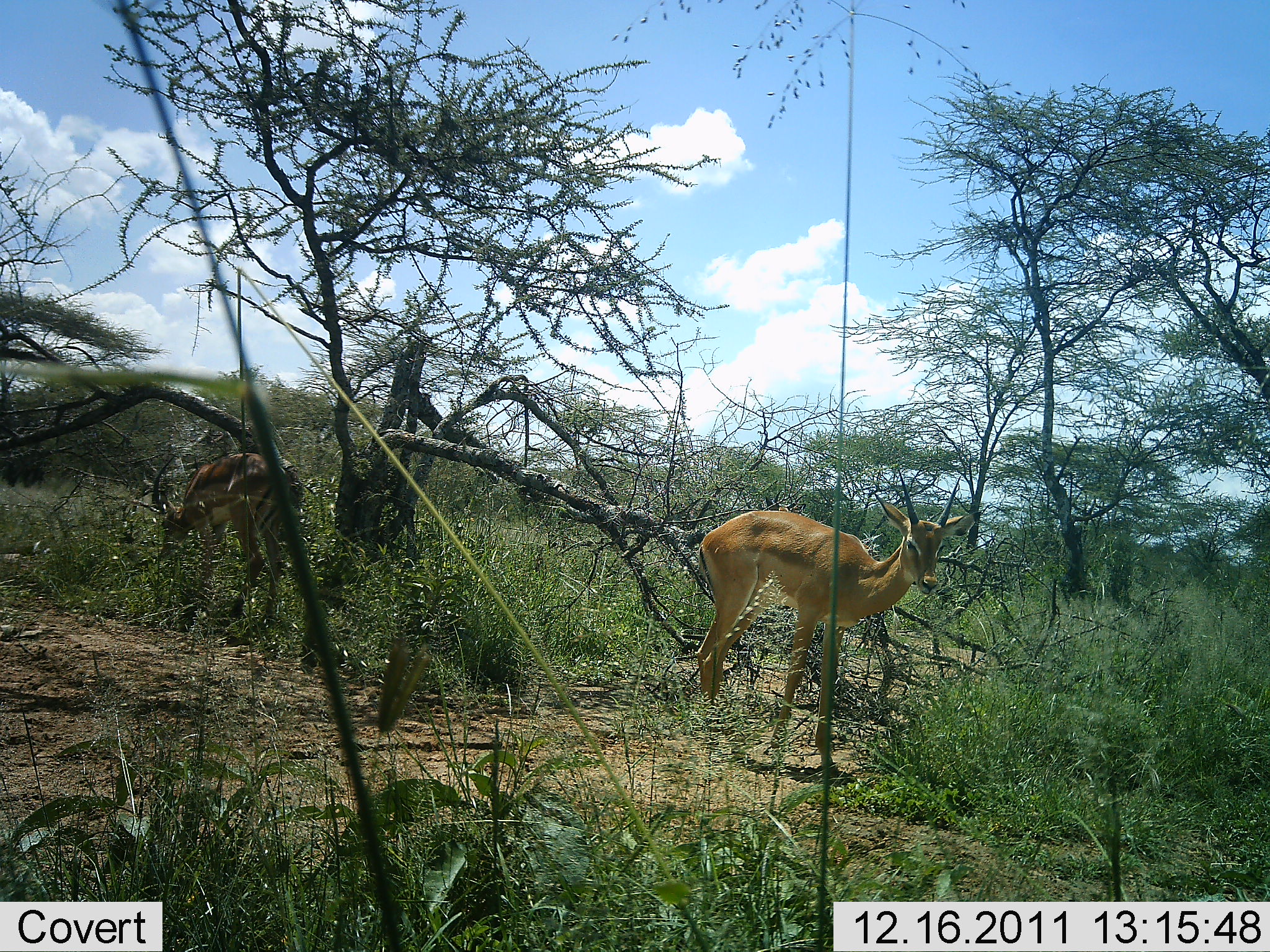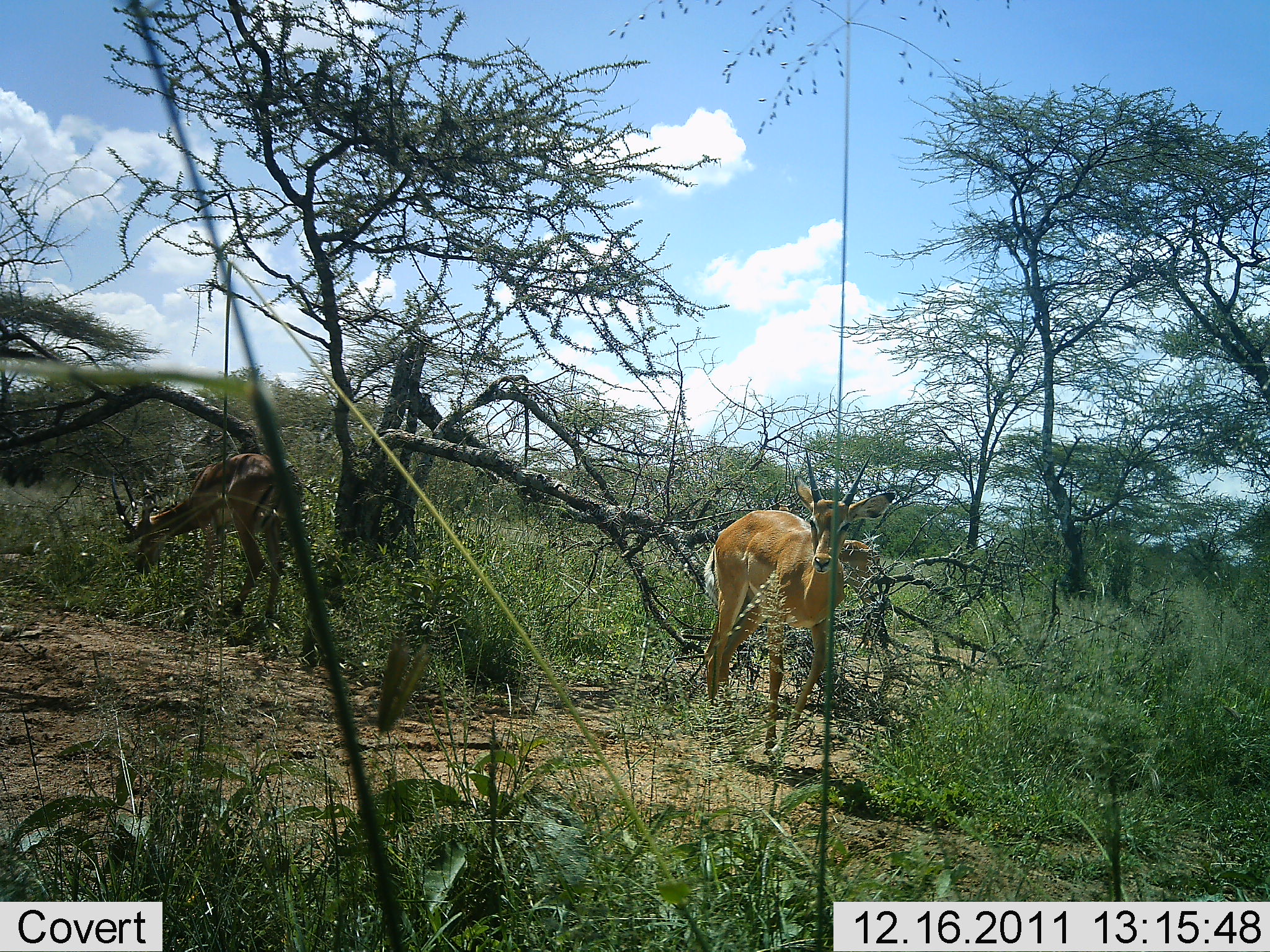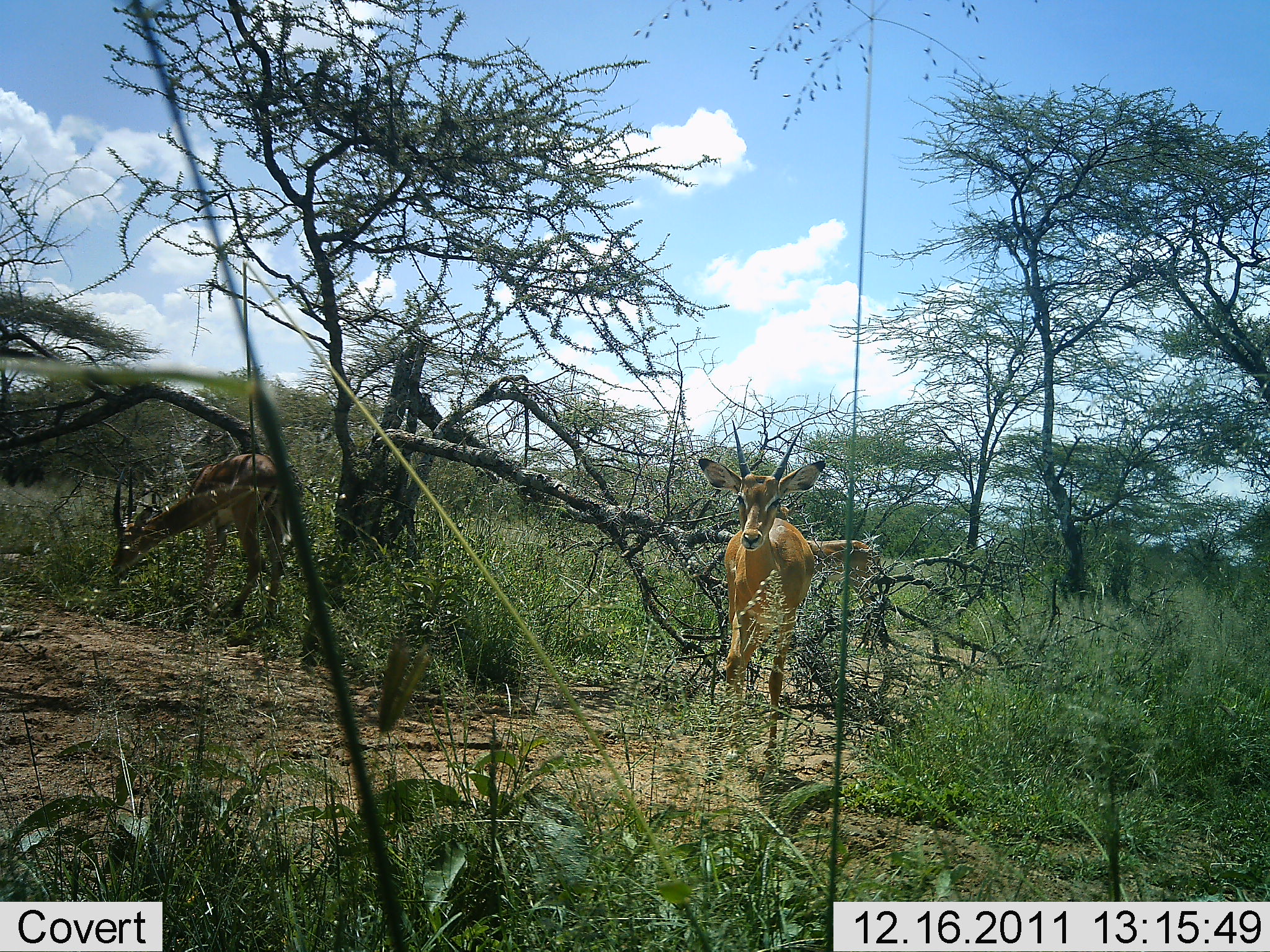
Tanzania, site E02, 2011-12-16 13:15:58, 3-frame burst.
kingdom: Animalia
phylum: Chordata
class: Mammalia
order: Artiodactyla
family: Bovidae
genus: Nanger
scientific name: Nanger granti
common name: grant's gazelle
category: gazellegrants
Gazellegrants (grant's gazelle) (Nanger granti), count 2. Behavior (volunteer vote fractions): standing 54%, resting 0%, moving 23%, interacting 0%. Young present (vote fraction): 0%. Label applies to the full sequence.